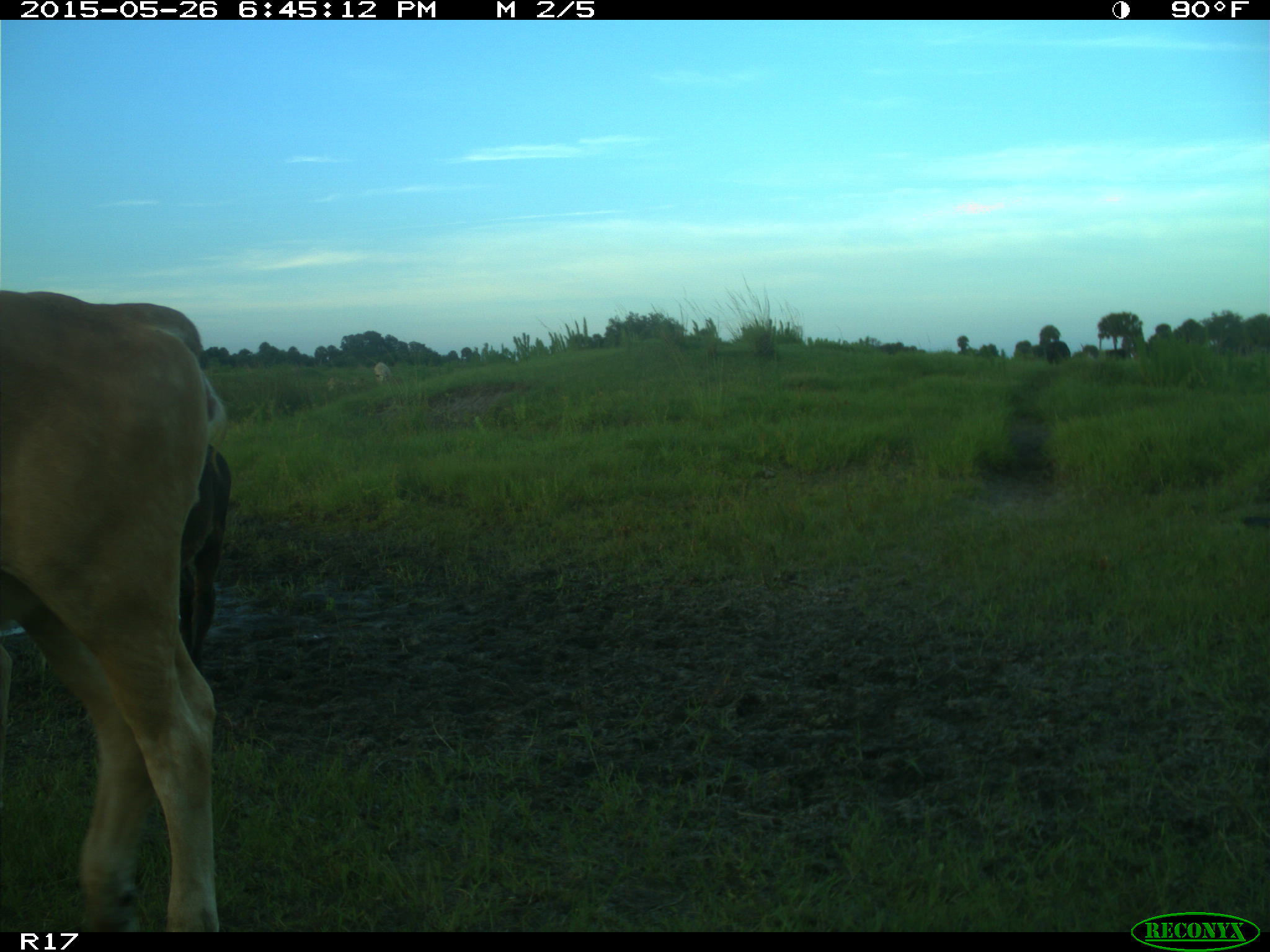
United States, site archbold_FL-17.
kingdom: Animalia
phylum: Chordata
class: Mammalia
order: Artiodactyla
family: Bovidae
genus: Bos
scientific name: Bos taurus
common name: domestic cow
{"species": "Bos taurus (domestic cow)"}